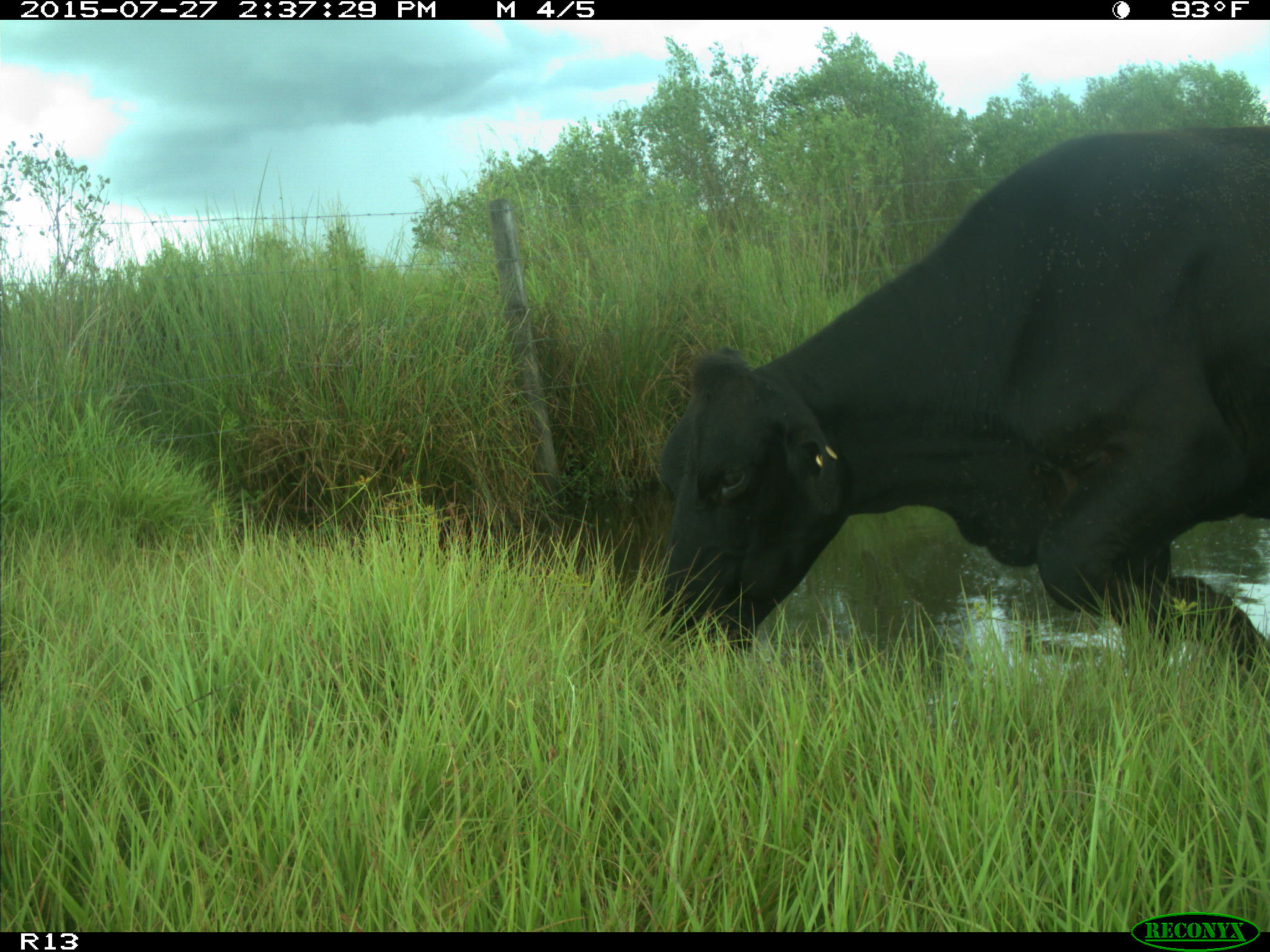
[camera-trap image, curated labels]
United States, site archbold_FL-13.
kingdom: Animalia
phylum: Chordata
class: Mammalia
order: Artiodactyla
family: Bovidae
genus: Bos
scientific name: Bos taurus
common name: domestic cow